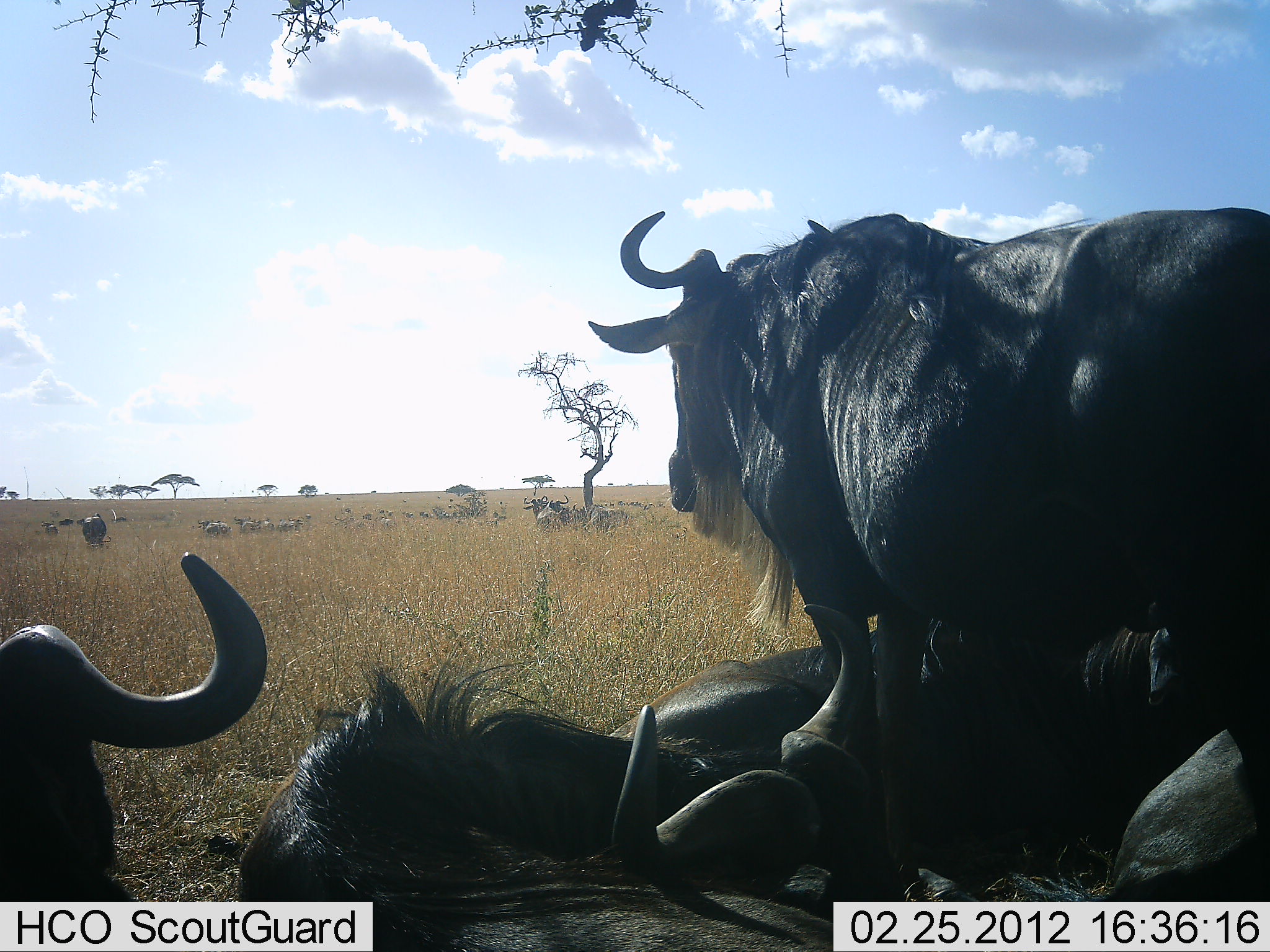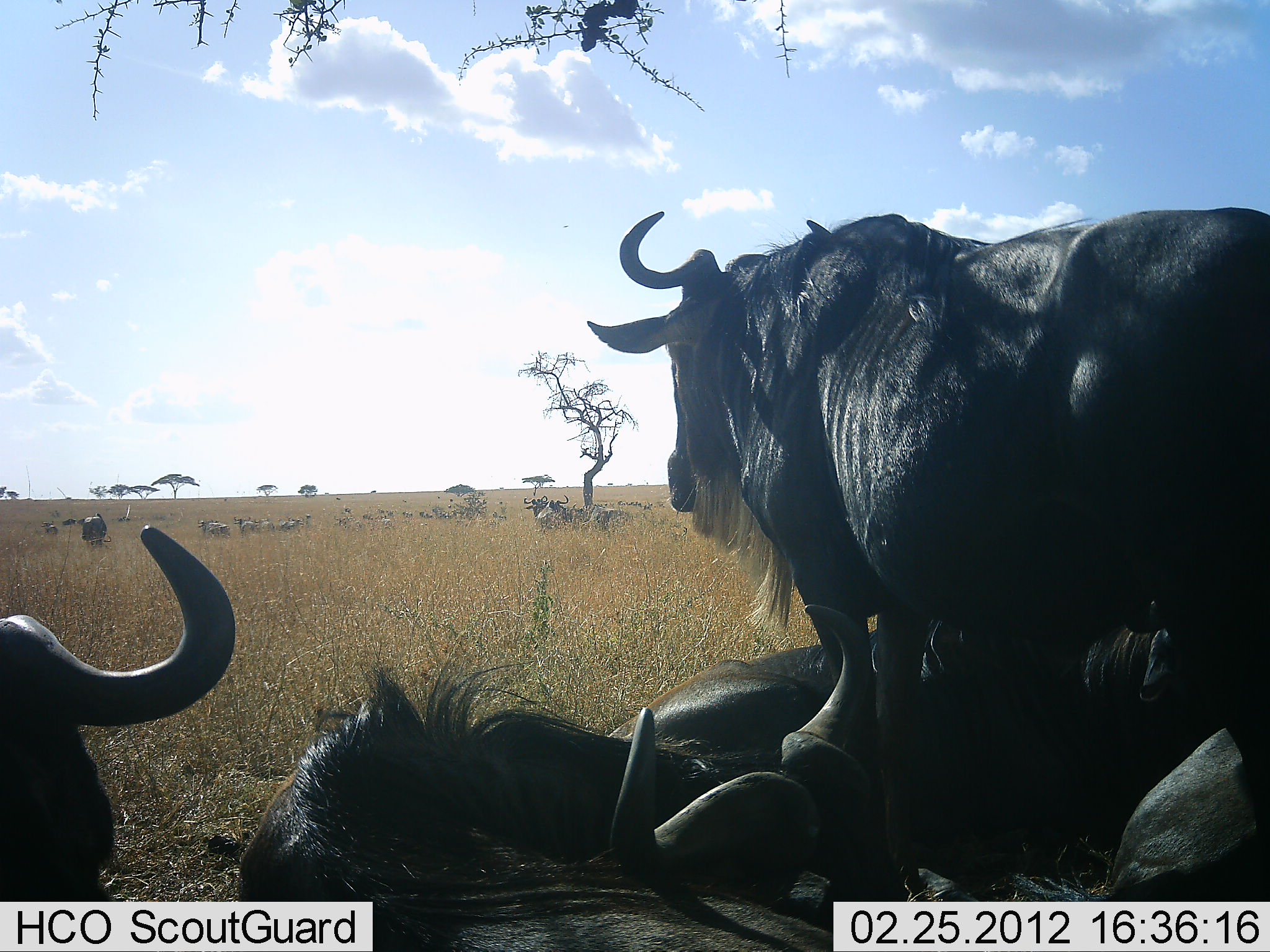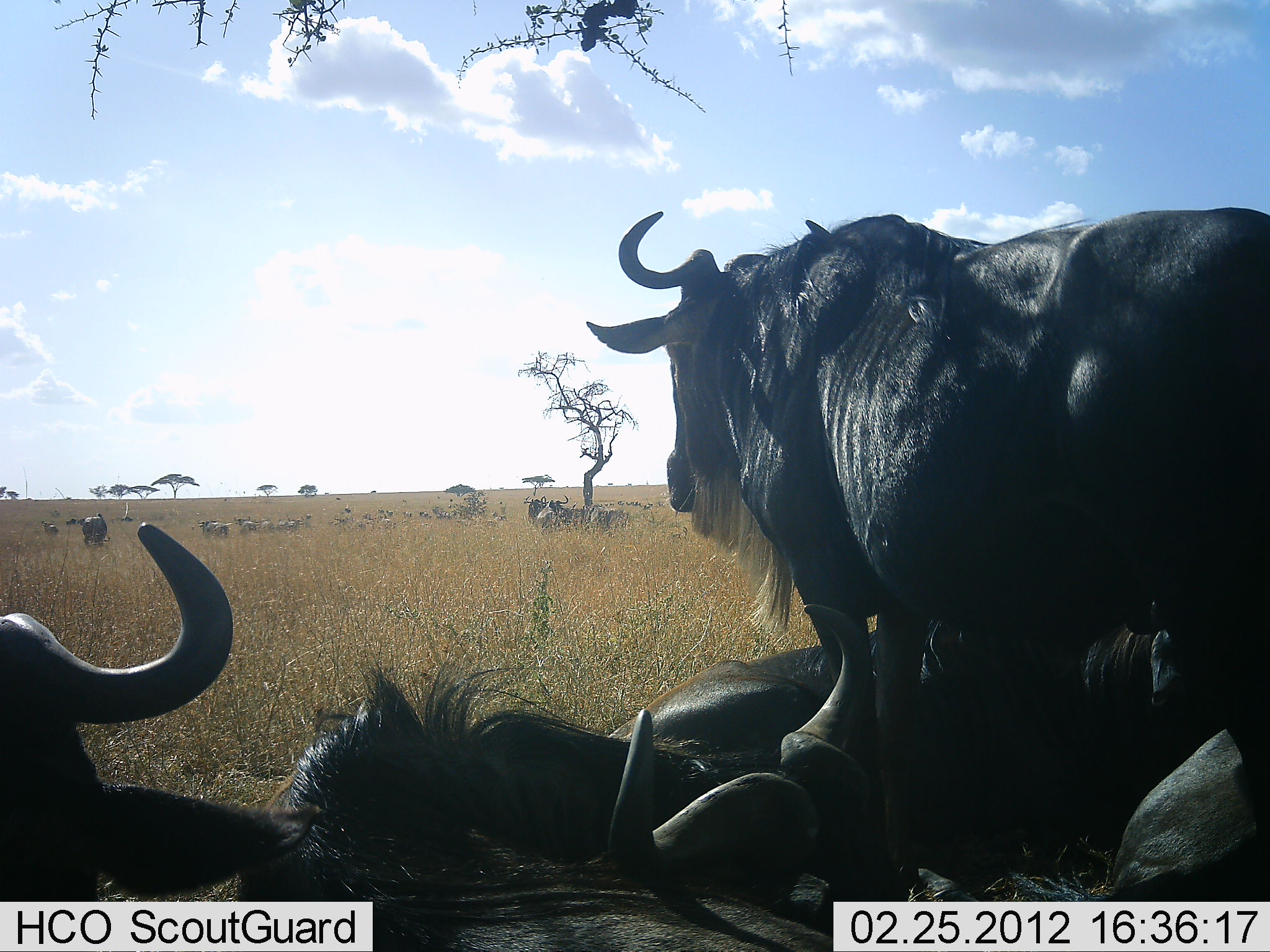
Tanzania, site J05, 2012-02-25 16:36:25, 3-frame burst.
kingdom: Animalia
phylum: Chordata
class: Mammalia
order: Artiodactyla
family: Bovidae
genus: Connochaetes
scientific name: Connochaetes taurinus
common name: blue wildebeest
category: wildebeest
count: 11-50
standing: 75%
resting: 96%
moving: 14%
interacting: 0%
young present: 4%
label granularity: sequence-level